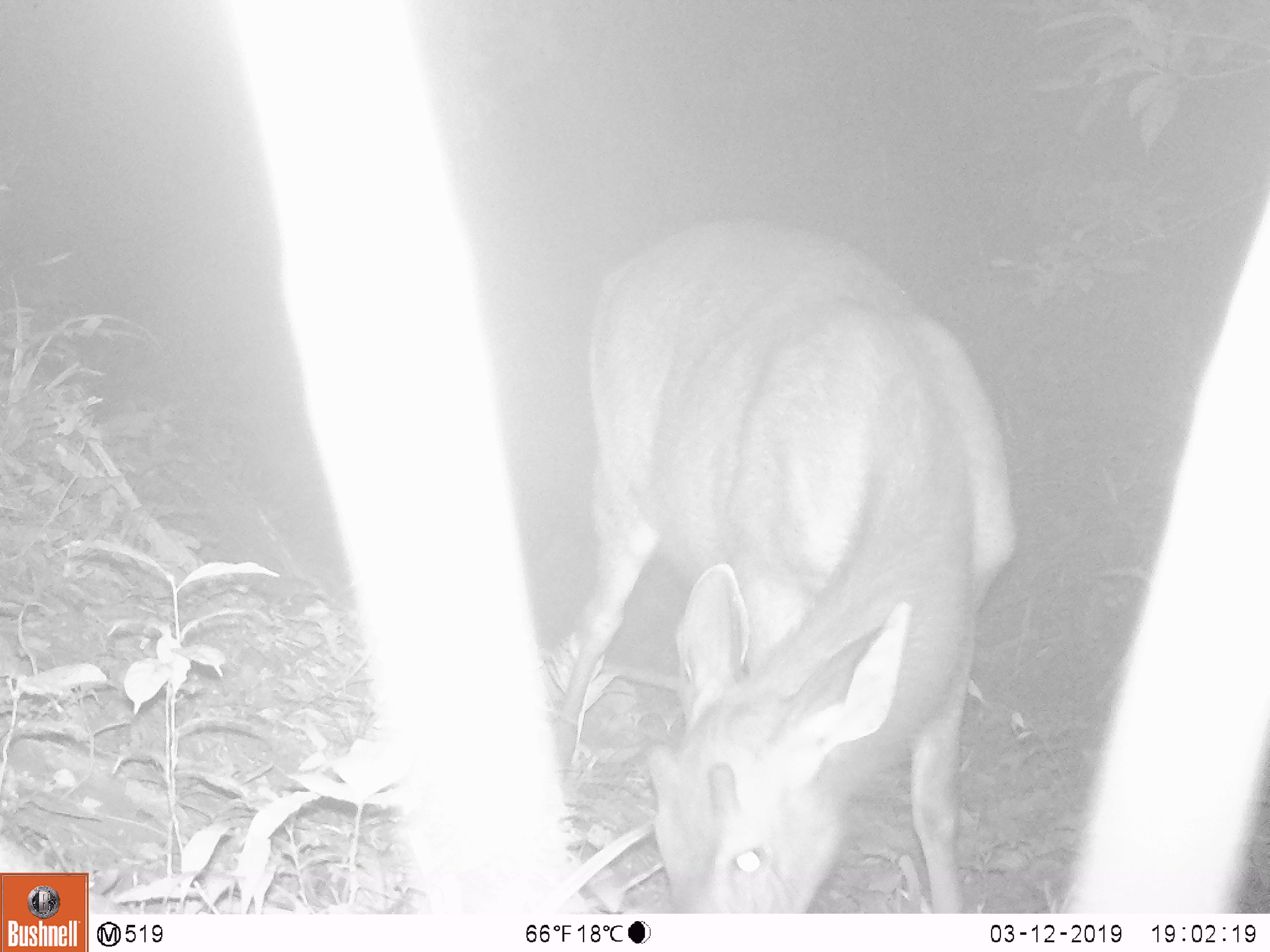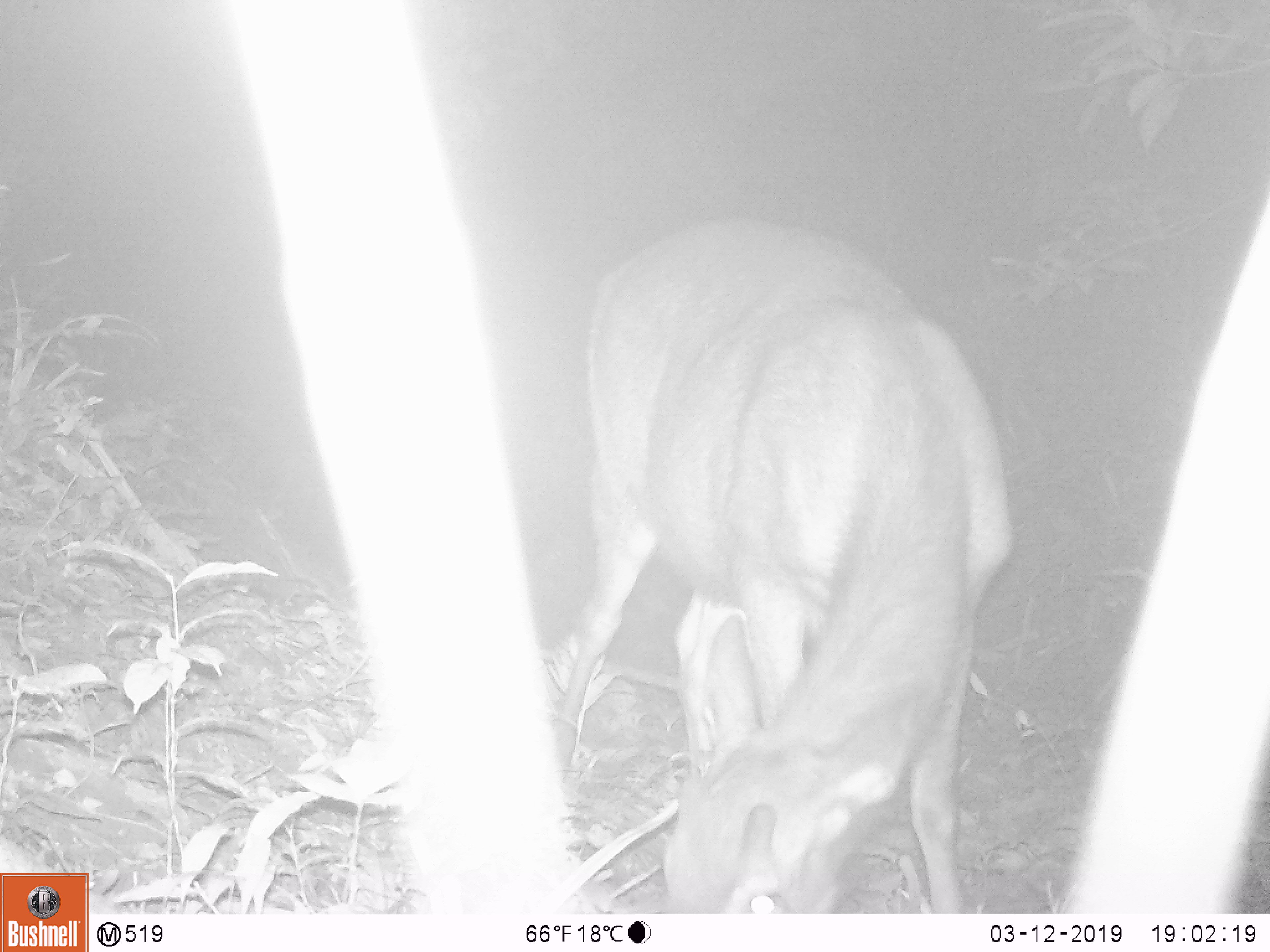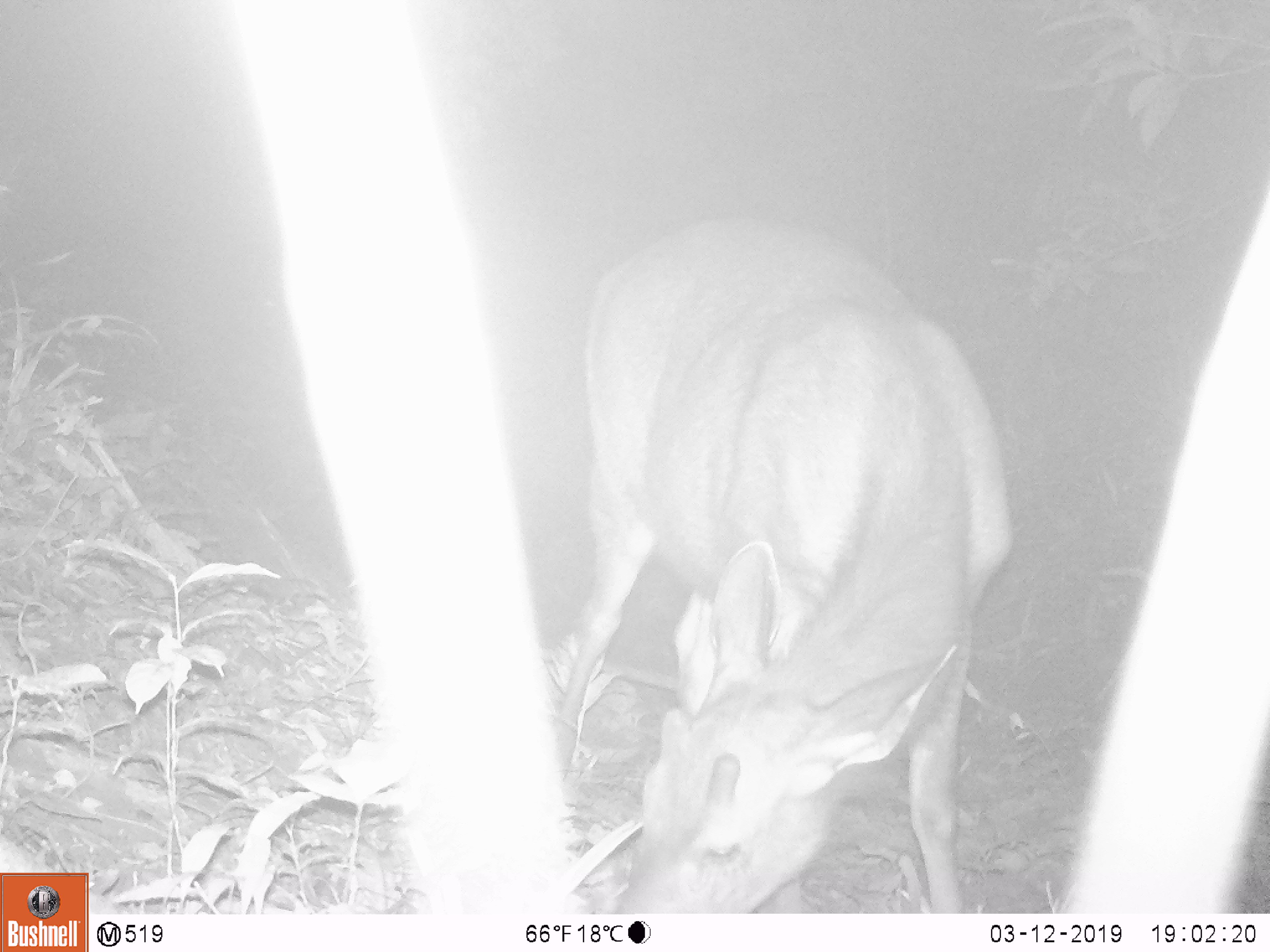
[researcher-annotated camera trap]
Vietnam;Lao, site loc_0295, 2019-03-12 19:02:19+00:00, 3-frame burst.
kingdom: Animalia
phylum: Chordata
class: Mammalia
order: Artiodactyla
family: Cervidae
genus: Rusa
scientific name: Rusa unicolor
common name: sambar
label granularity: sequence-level